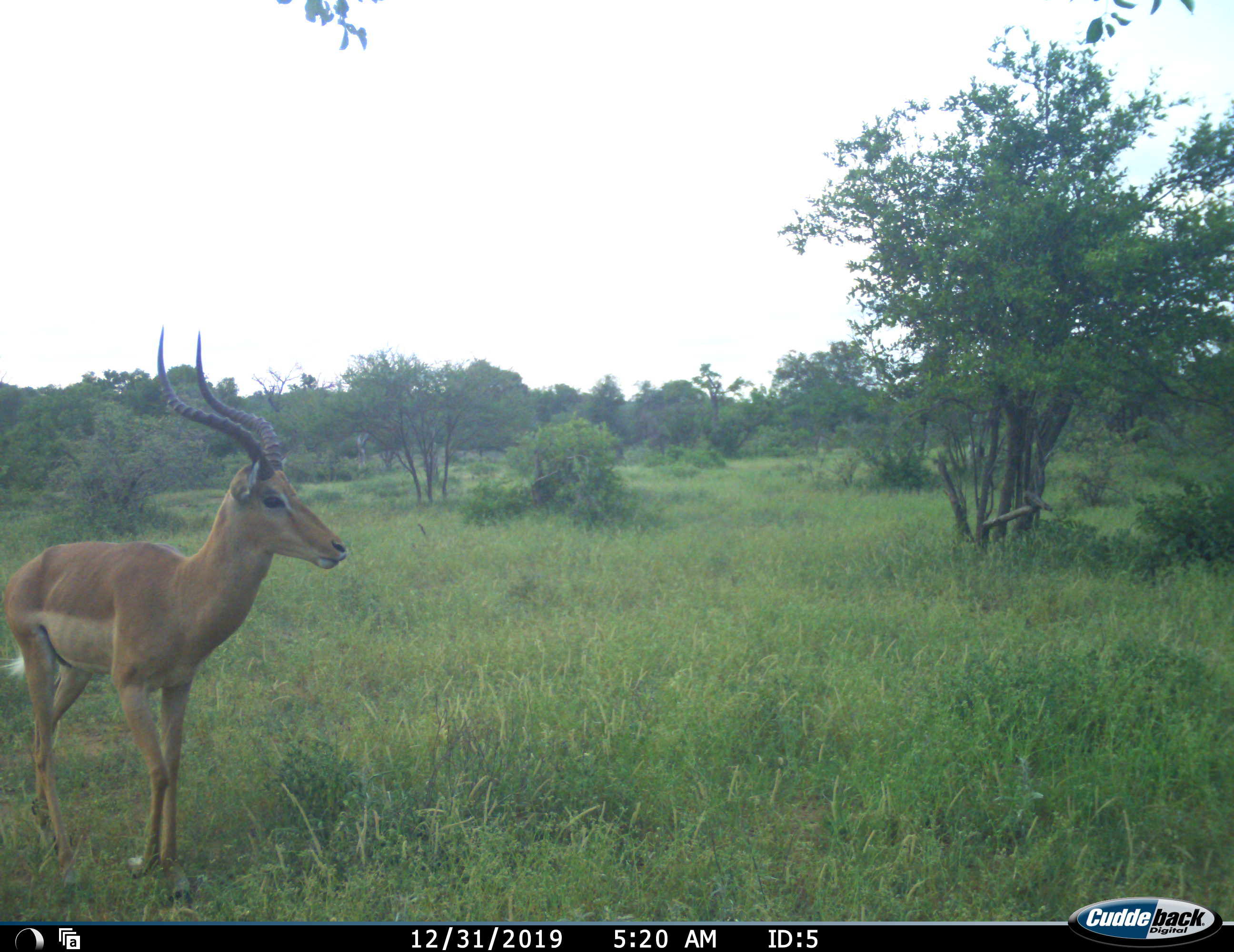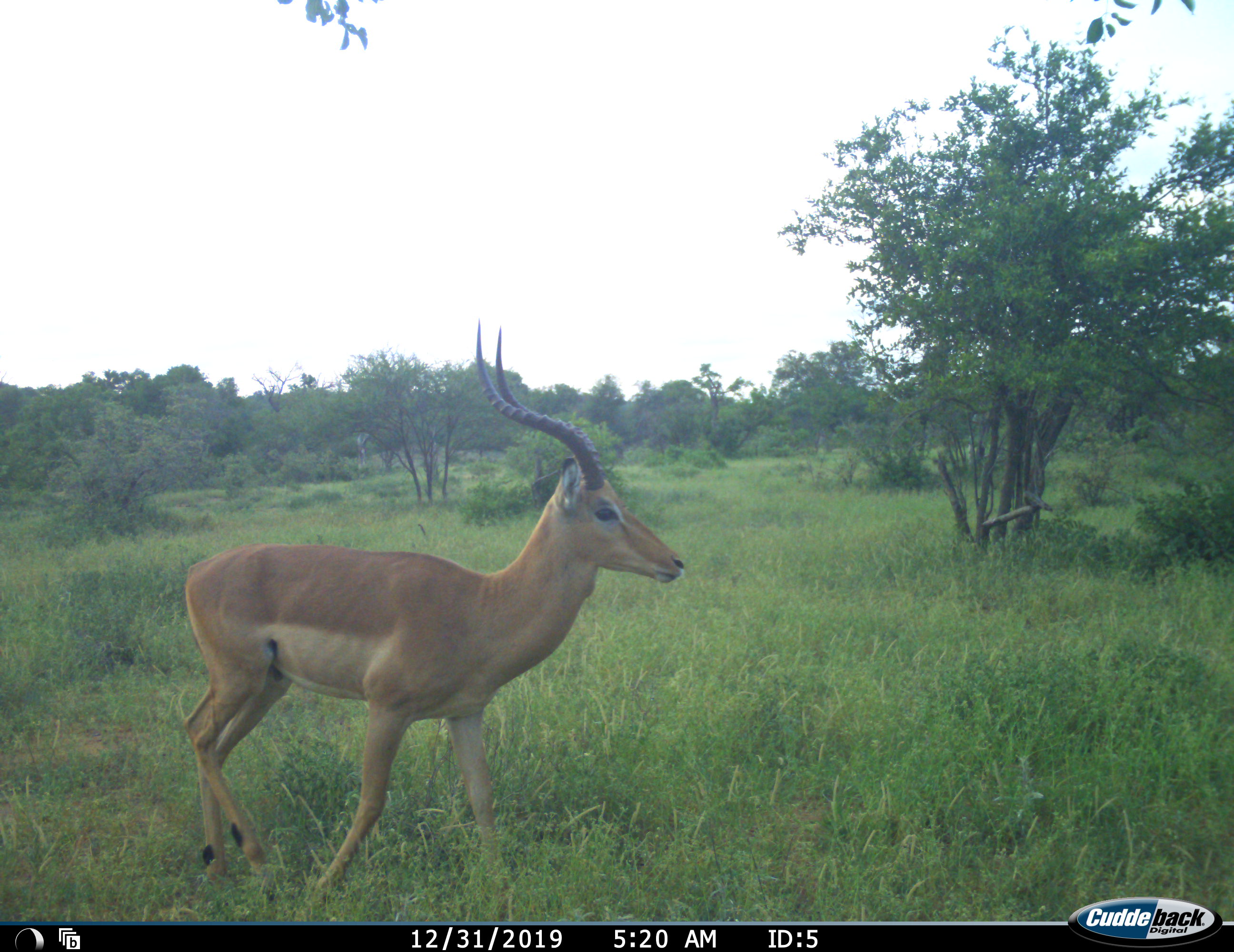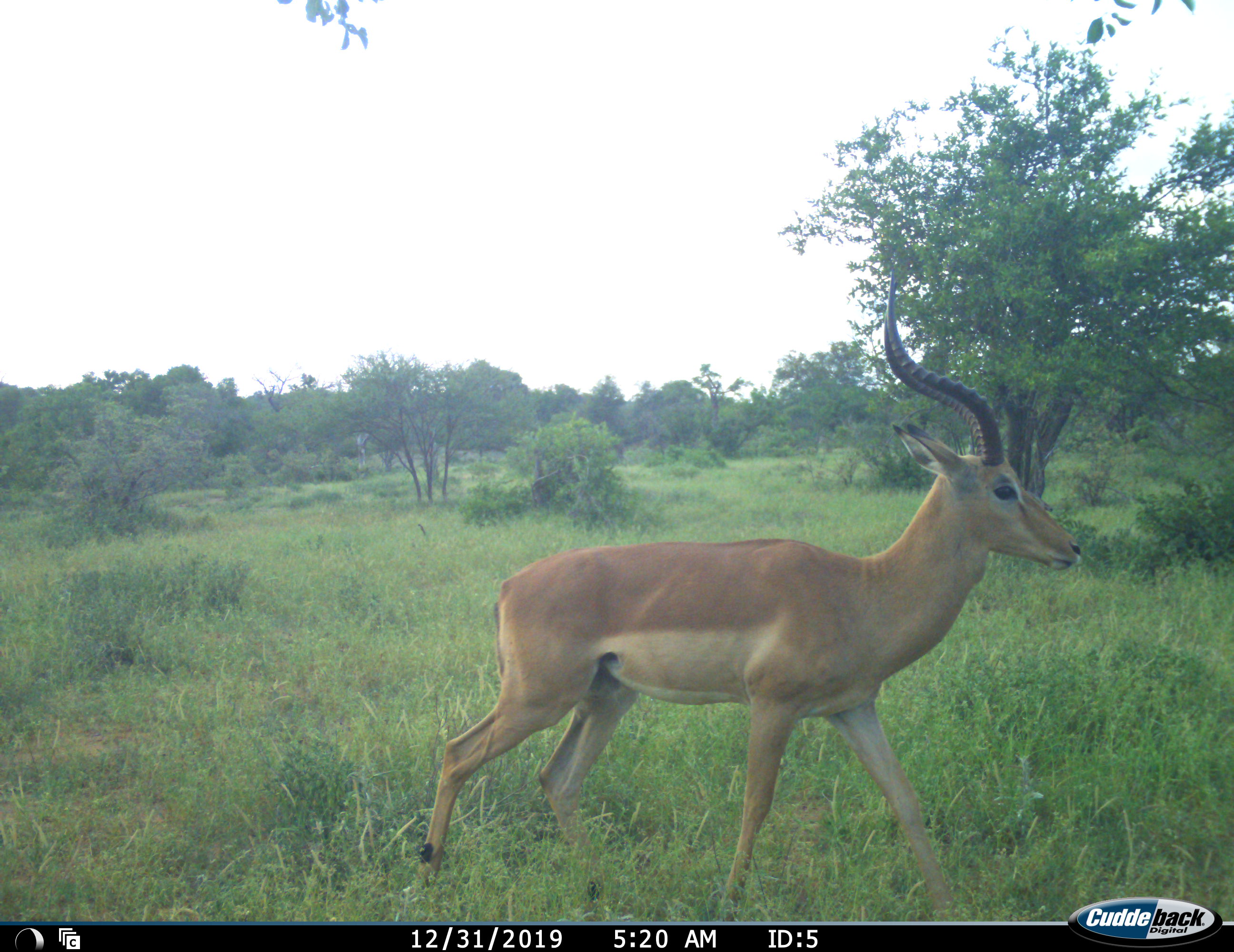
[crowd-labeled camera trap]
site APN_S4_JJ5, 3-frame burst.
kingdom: Animalia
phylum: Chordata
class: Mammalia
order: Artiodactyla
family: Bovidae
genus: Aepyceros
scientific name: Aepyceros melampus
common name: impala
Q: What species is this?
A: Impala (Aepyceros melampus).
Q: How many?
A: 1.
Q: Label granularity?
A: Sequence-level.